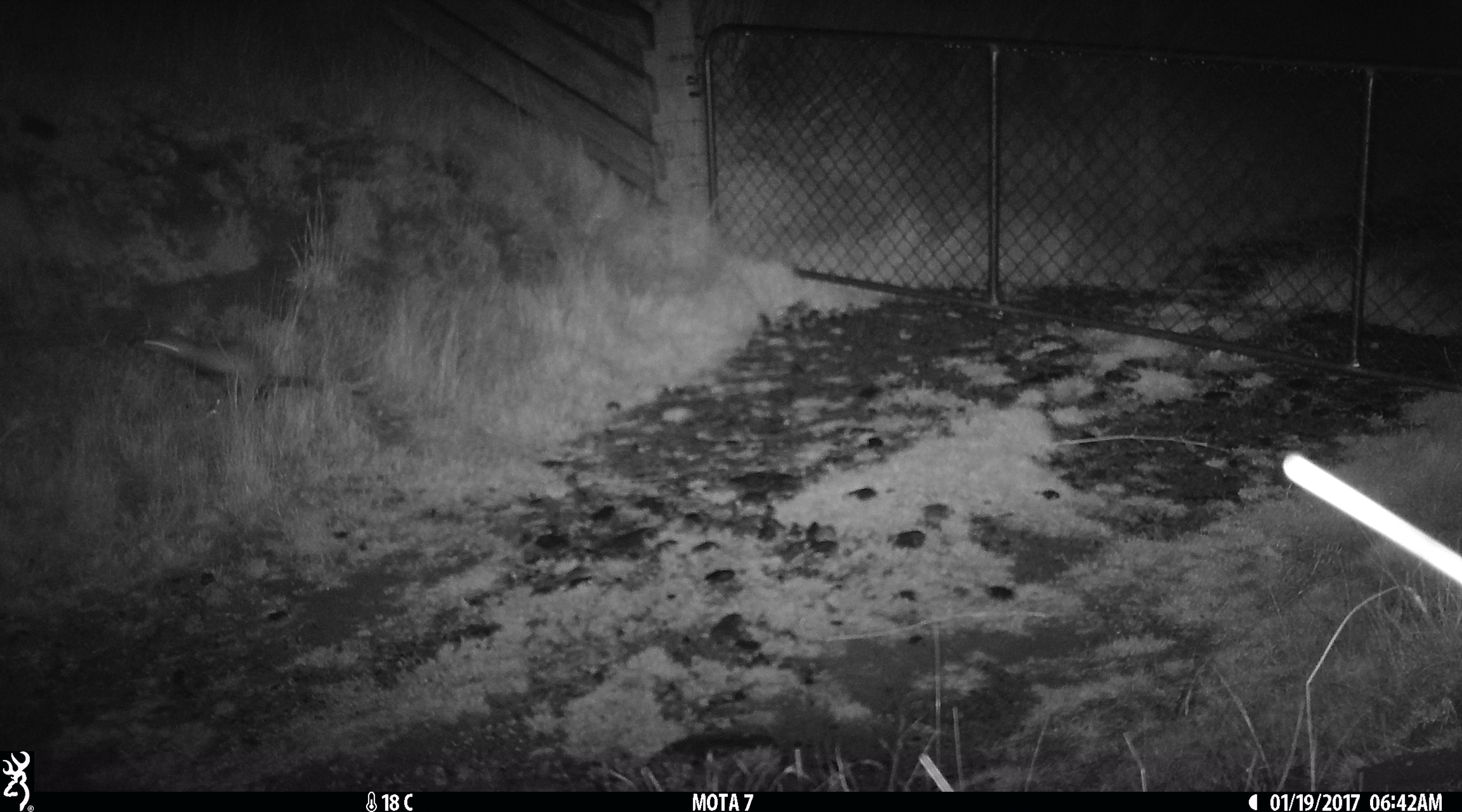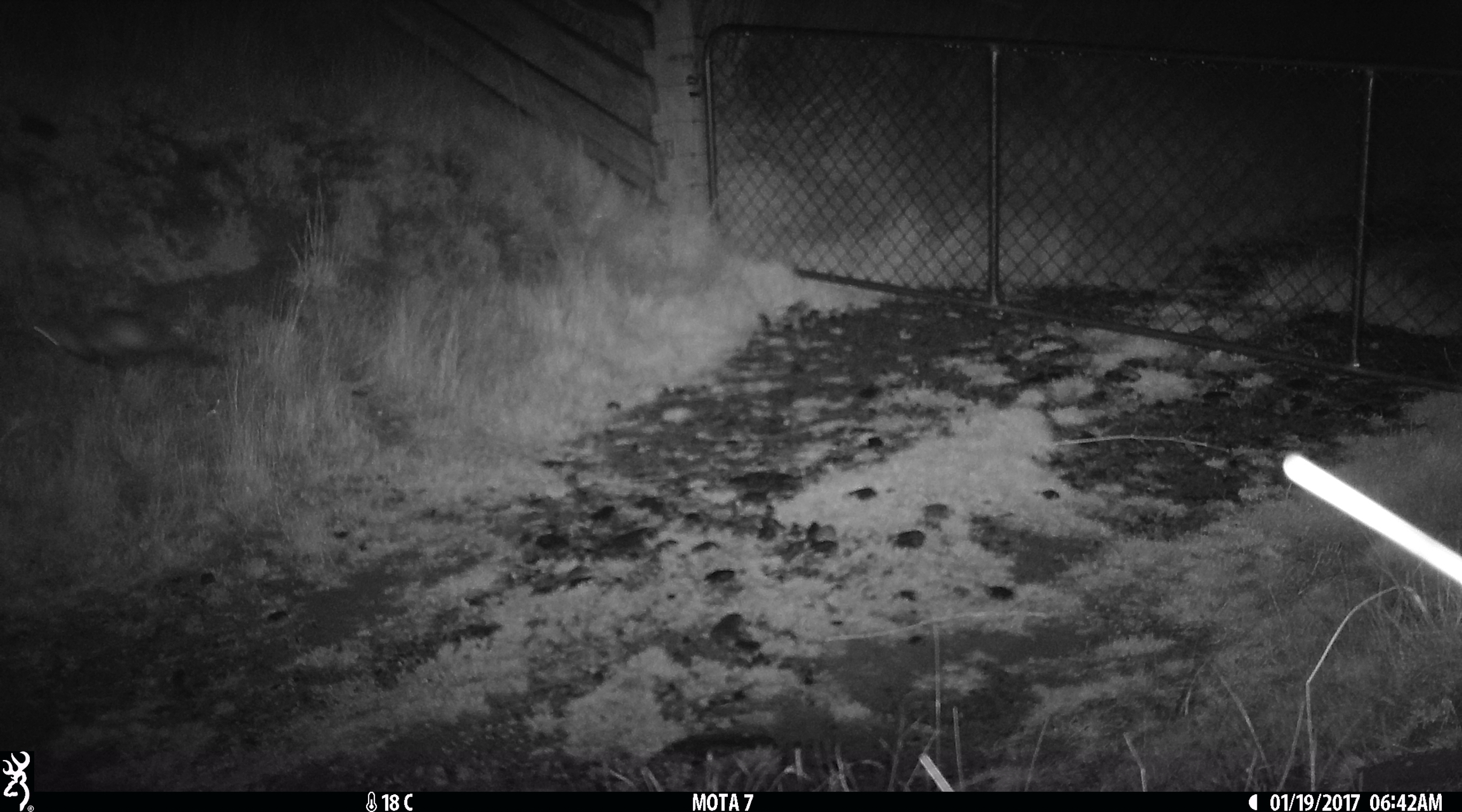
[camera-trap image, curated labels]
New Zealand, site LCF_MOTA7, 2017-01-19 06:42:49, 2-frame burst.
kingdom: Animalia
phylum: Chordata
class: Mammalia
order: Carnivora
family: Mustelidae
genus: Mustela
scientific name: Mustela furo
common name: ferret